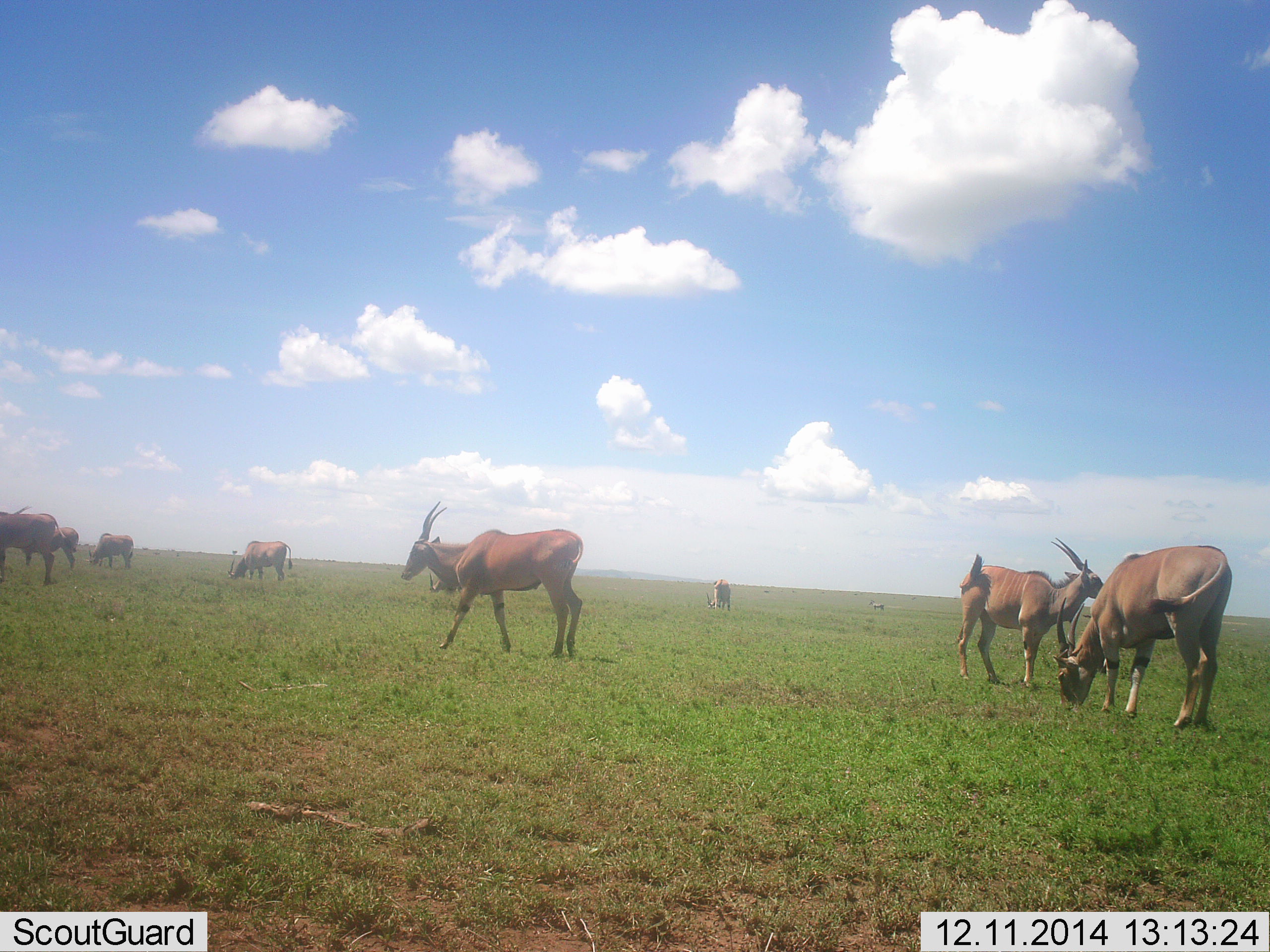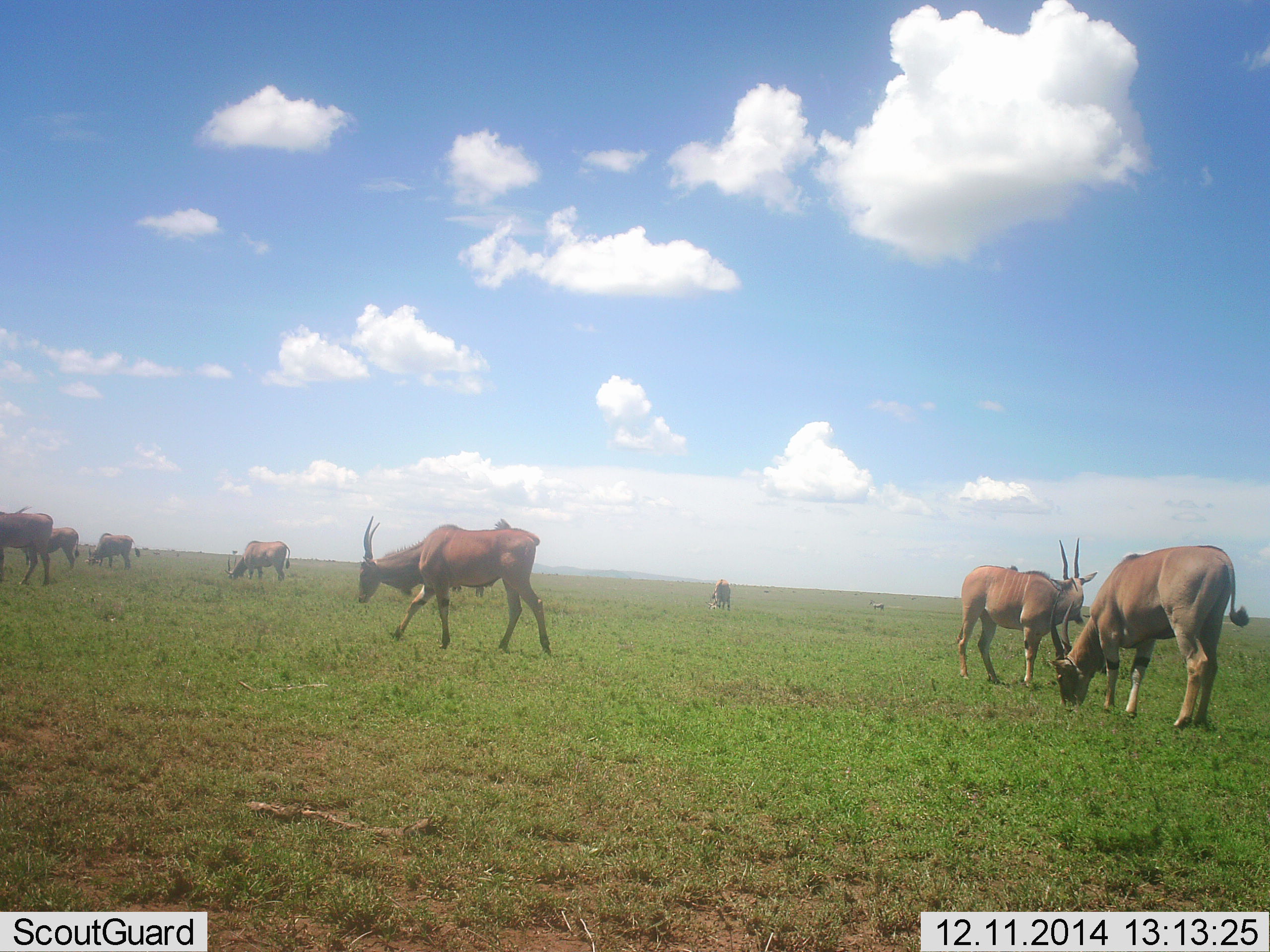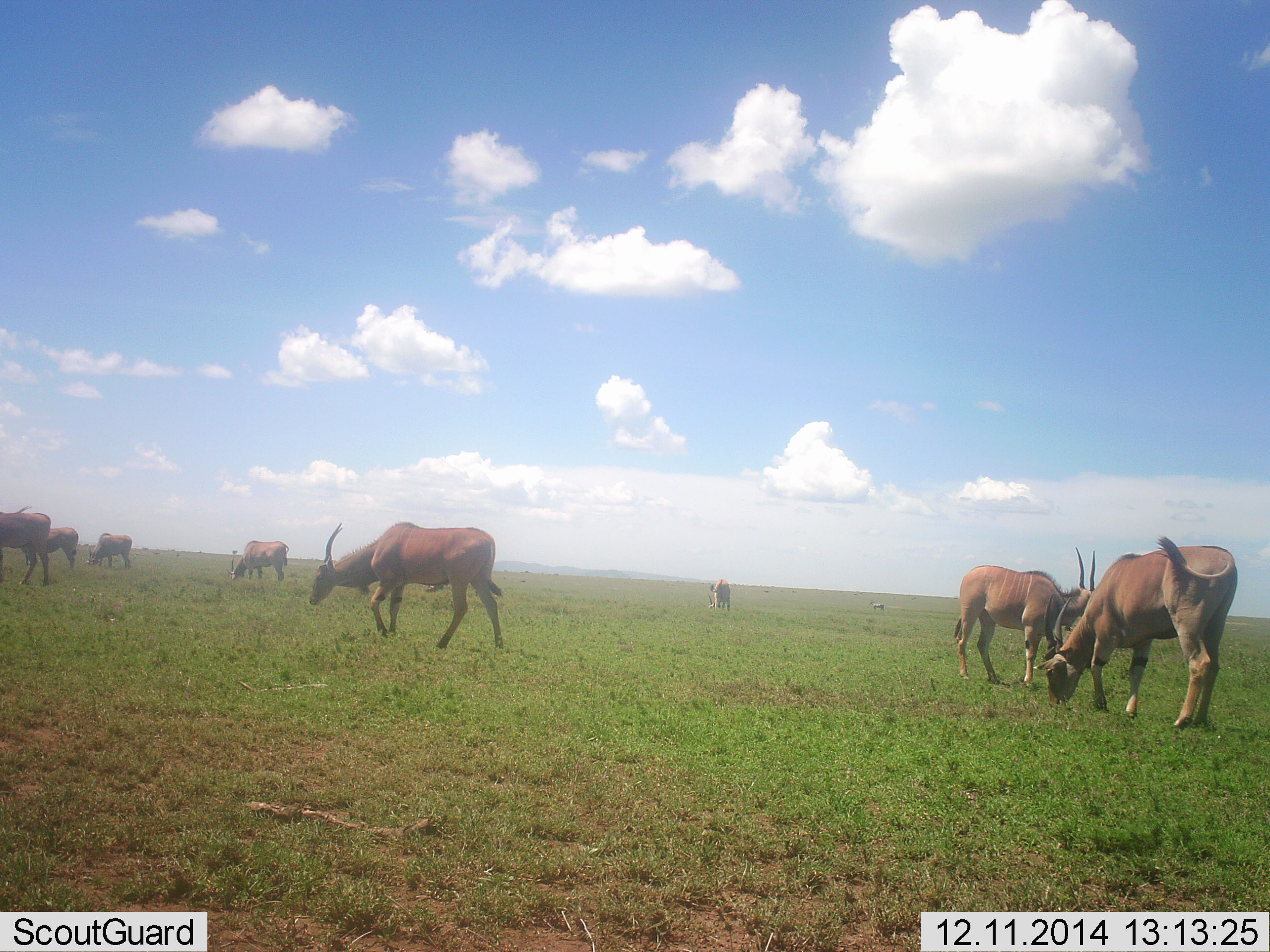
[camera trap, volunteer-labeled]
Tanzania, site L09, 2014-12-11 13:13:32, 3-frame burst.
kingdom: Animalia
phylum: Chordata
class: Mammalia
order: Artiodactyla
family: Bovidae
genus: Tragelaphus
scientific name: Tragelaphus oryx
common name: eland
Eland (Tragelaphus oryx), count 9. Behavior (volunteer vote fractions): standing 40%, resting 0%, moving 70%, interacting 0%. Young present (vote fraction): 0%. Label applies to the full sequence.